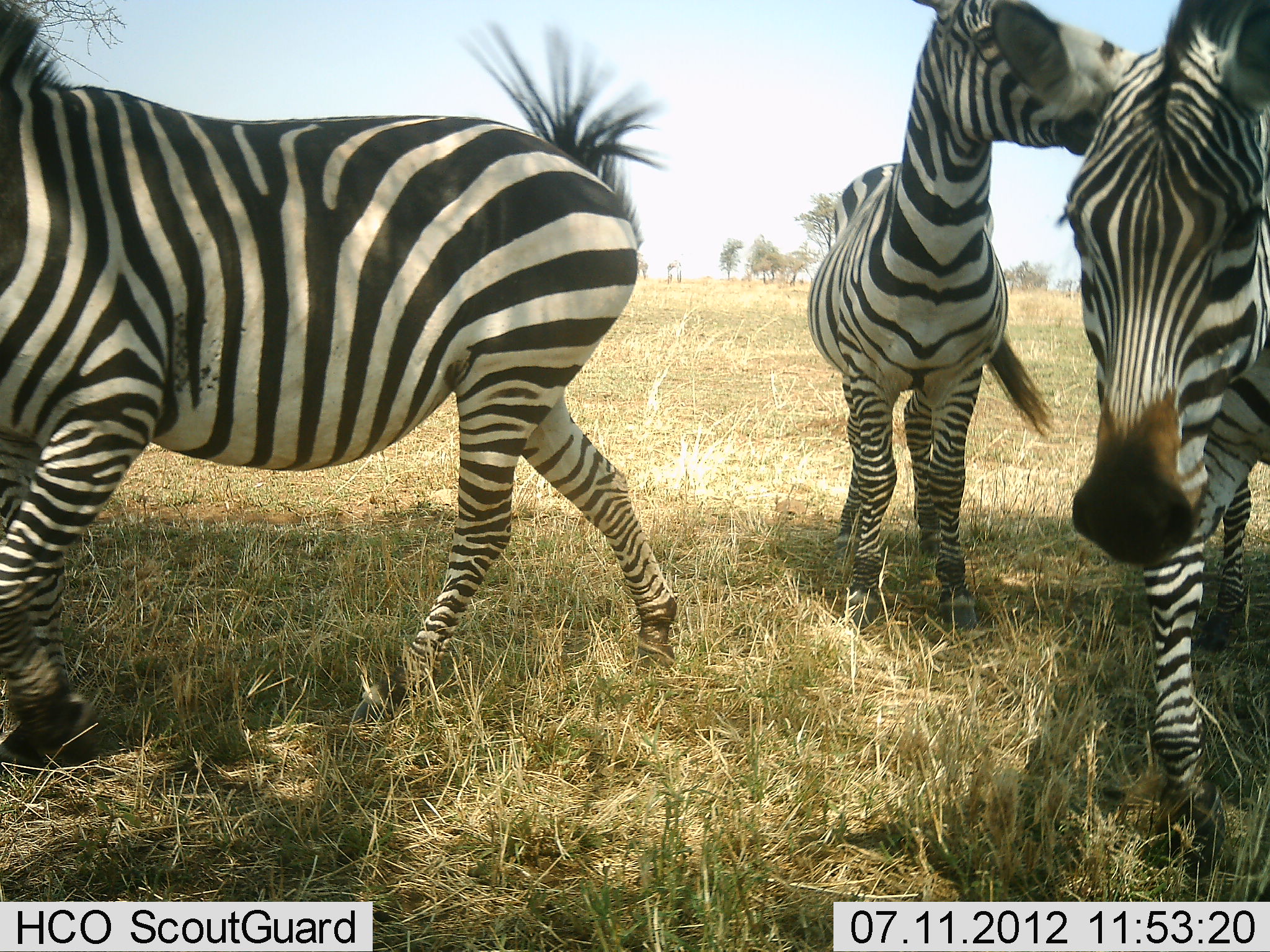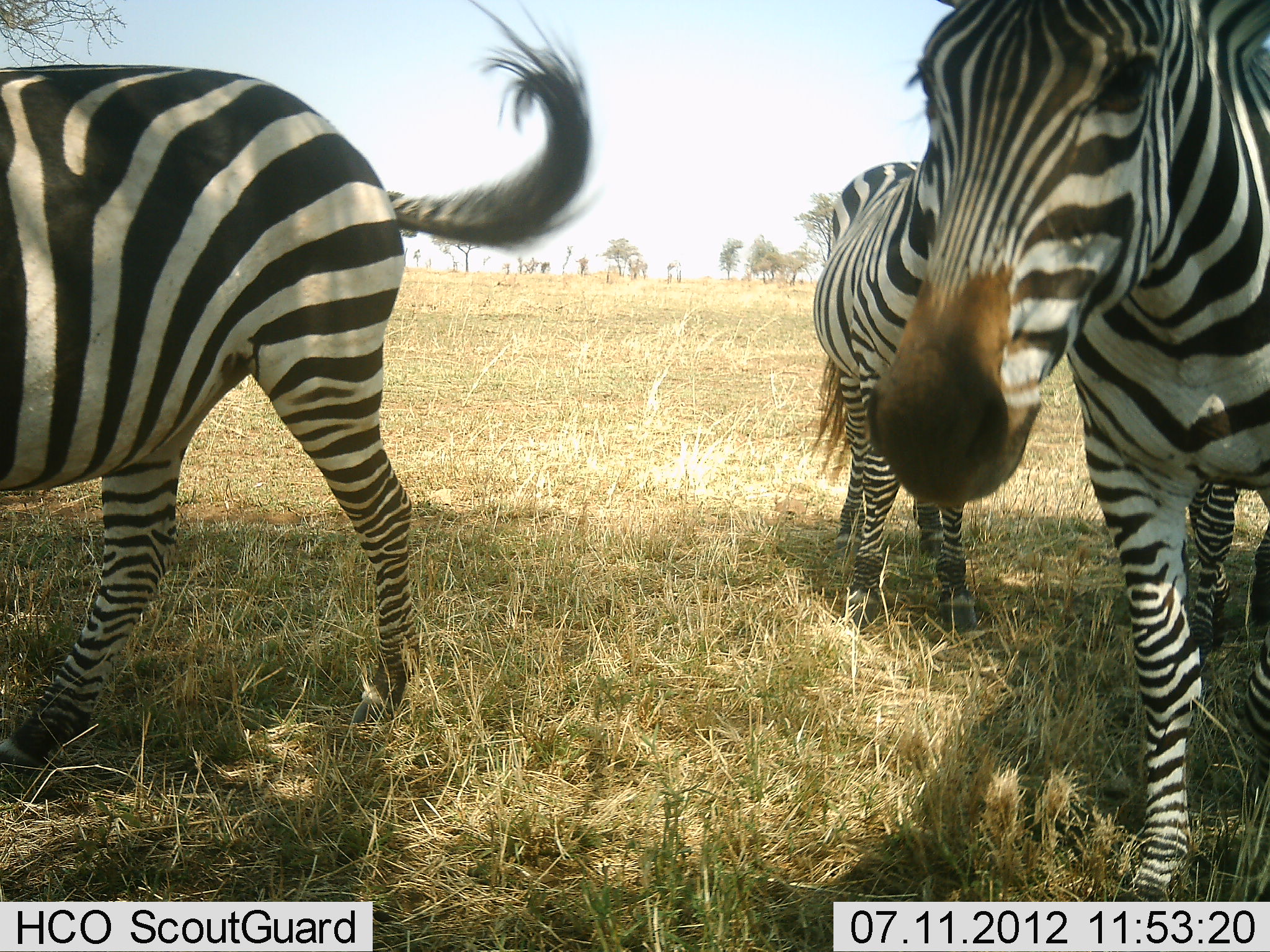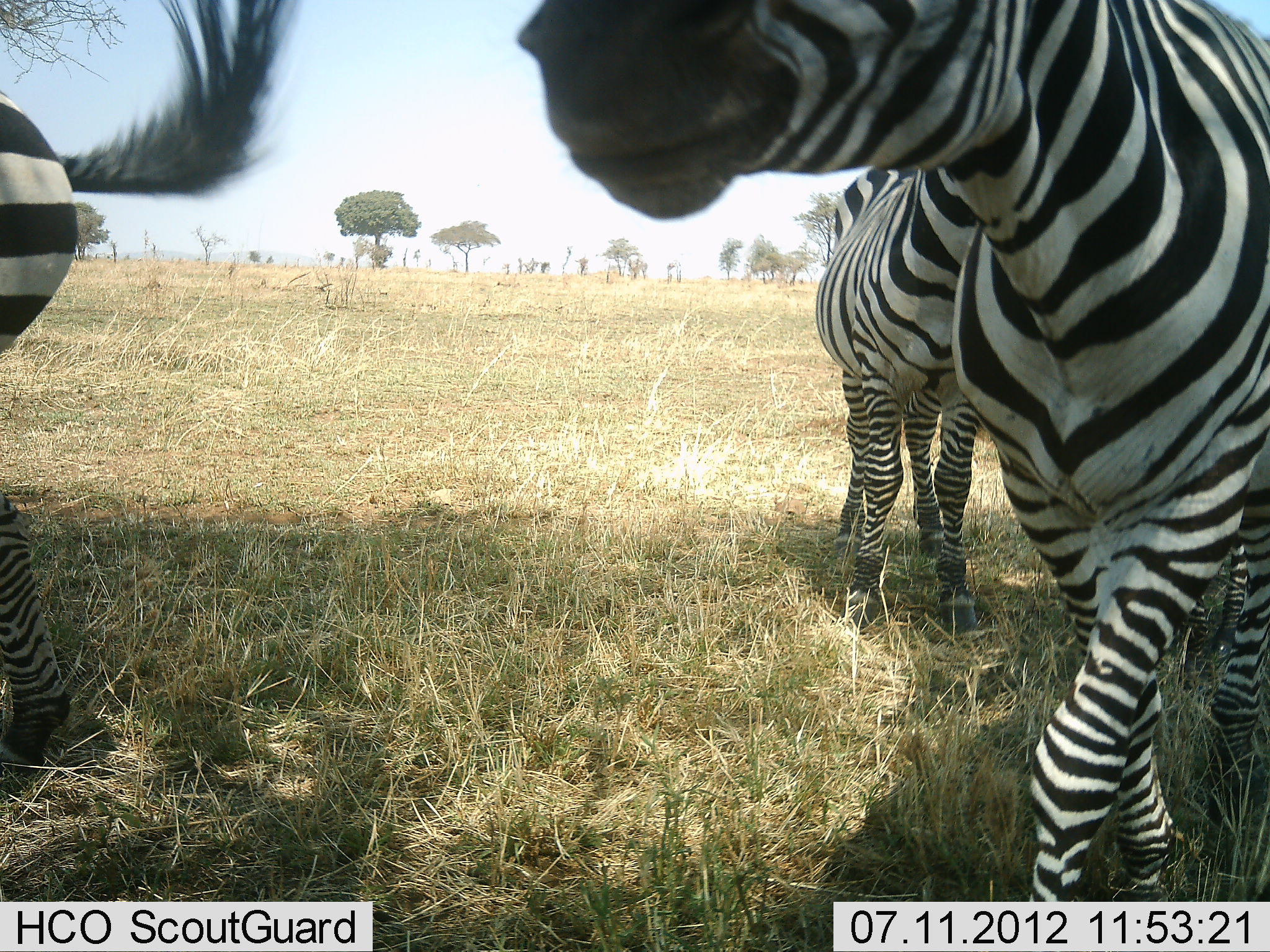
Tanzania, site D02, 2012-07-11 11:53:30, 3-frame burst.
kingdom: Animalia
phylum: Chordata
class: Mammalia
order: Perissodactyla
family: Equidae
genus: Equus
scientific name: Equus quagga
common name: plains zebra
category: zebra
Zebra (plains zebra) (Equus quagga), count 3. Behavior (volunteer vote fractions): standing 70%, resting 0%, moving 80%, interacting 0%. Young present (vote fraction): 0%. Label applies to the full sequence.